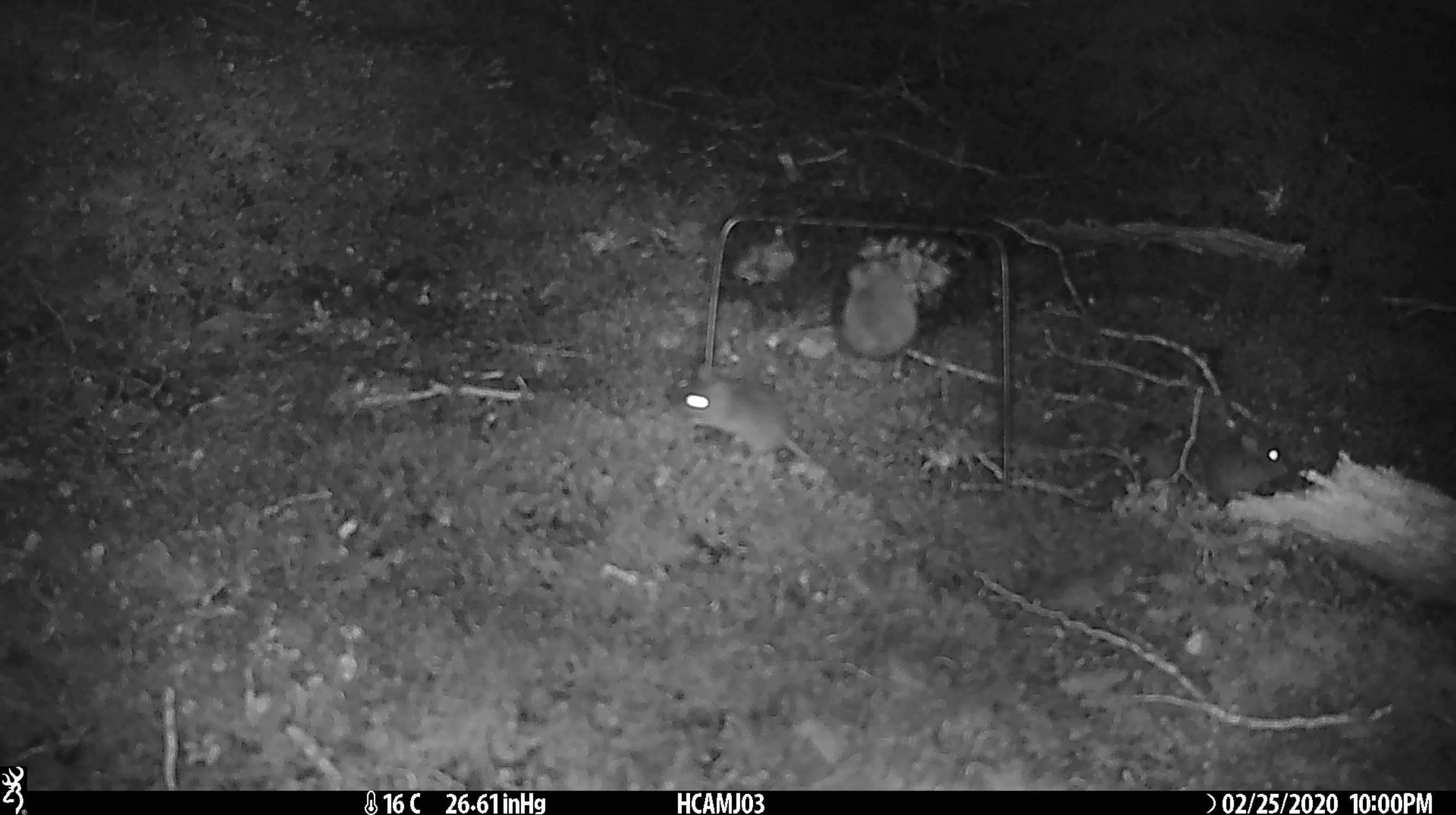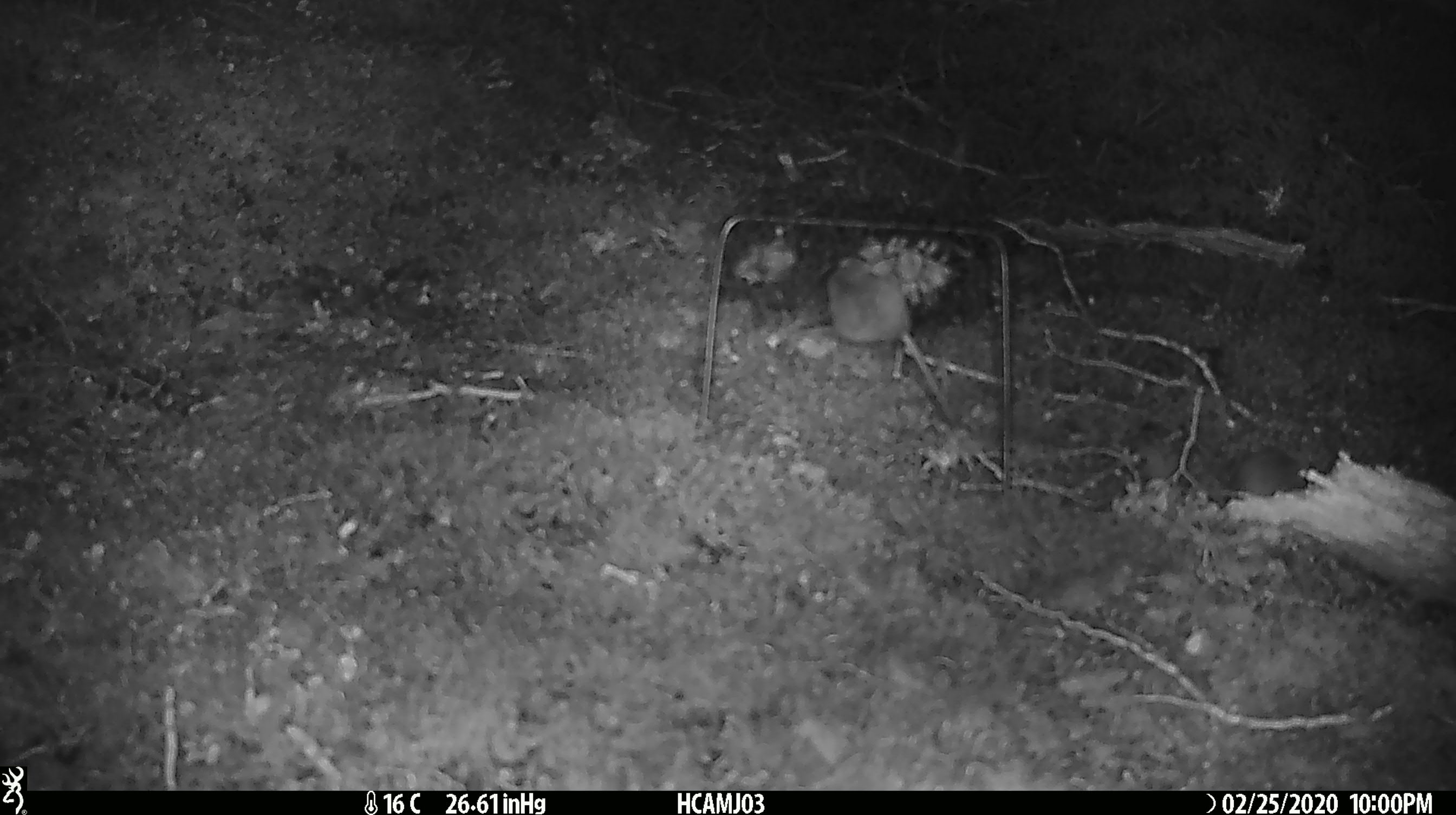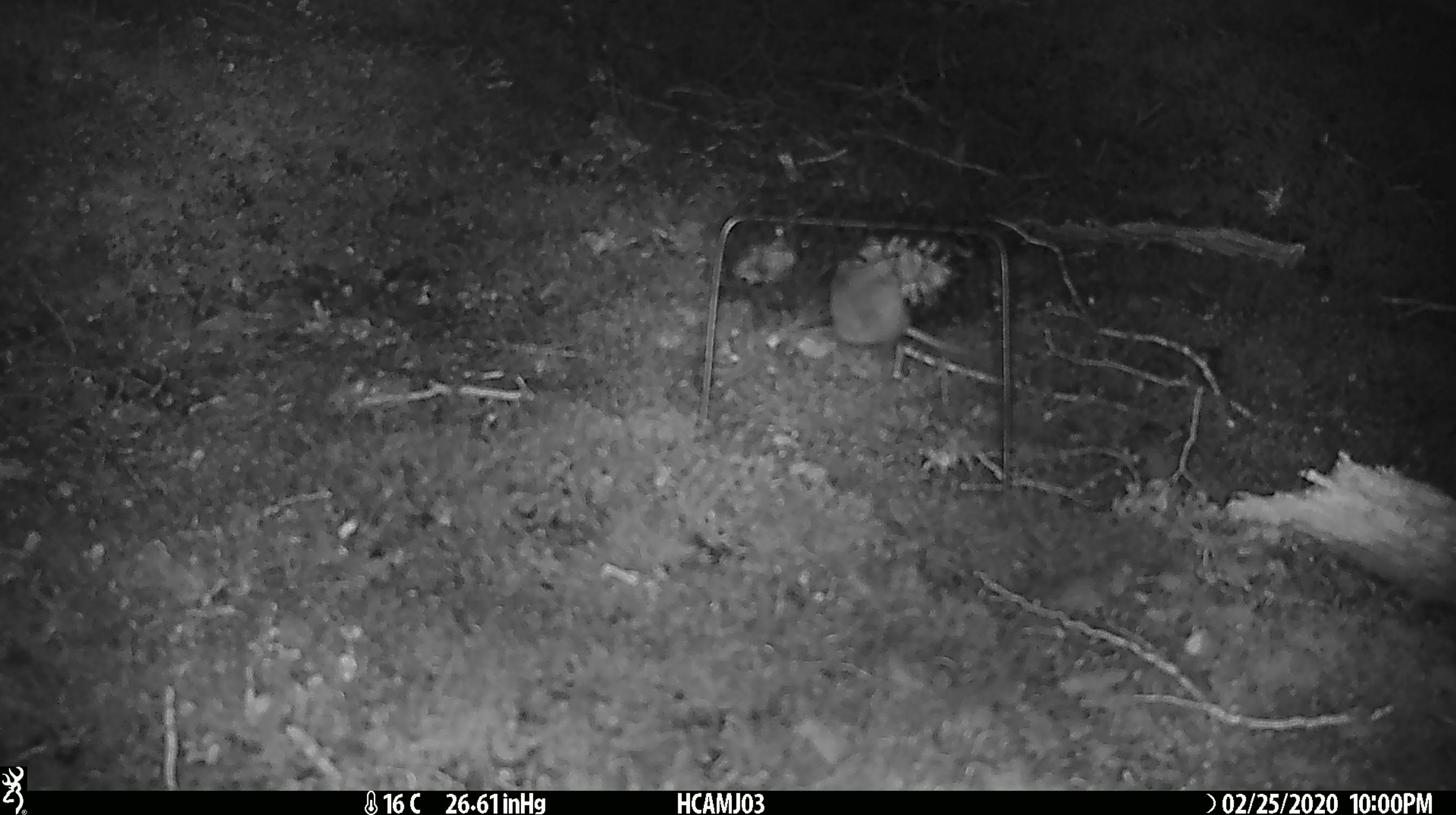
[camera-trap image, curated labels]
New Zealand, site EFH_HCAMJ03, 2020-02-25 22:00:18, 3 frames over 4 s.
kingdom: Animalia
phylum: Chordata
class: Mammalia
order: Rodentia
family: Muridae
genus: Mus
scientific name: Mus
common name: mouse